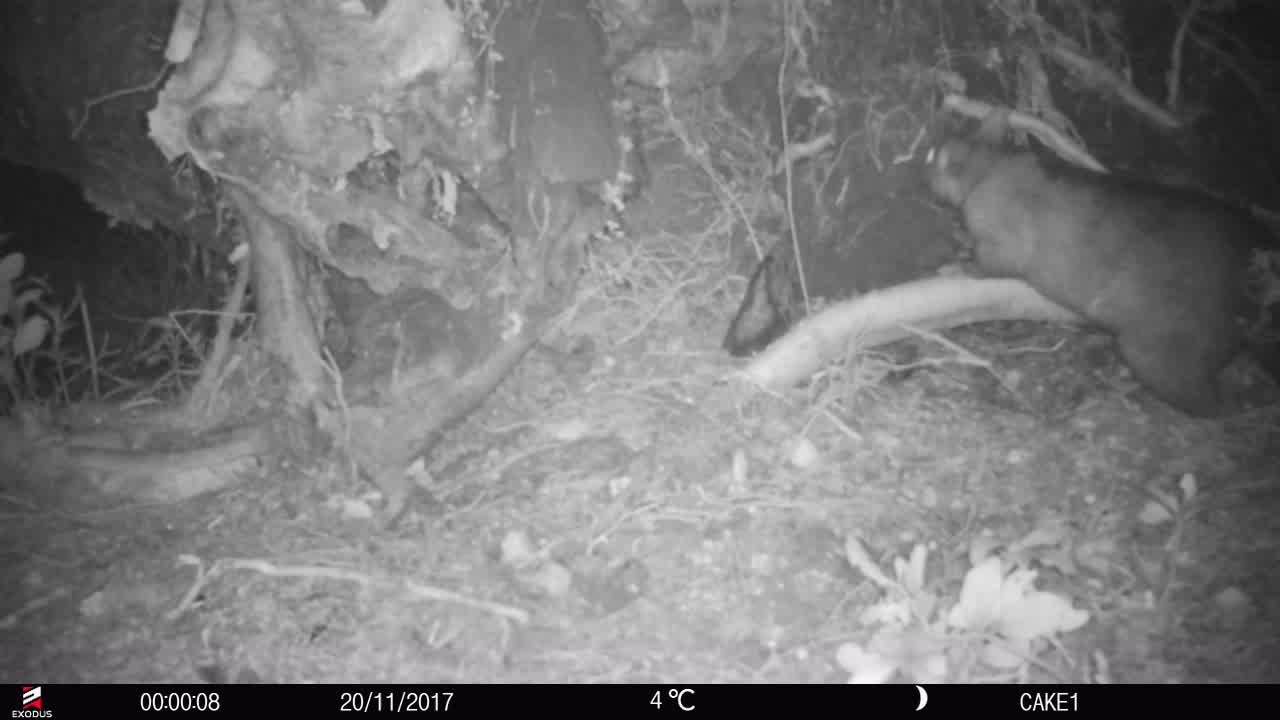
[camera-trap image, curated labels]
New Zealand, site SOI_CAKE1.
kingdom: Animalia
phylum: Chordata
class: Mammalia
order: Diprotodontia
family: Phalangeridae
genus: Trichosurus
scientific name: Trichosurus vulpecula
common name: common brushtail possum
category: possum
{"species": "possum (common brushtail possum) (Trichosurus vulpecula)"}